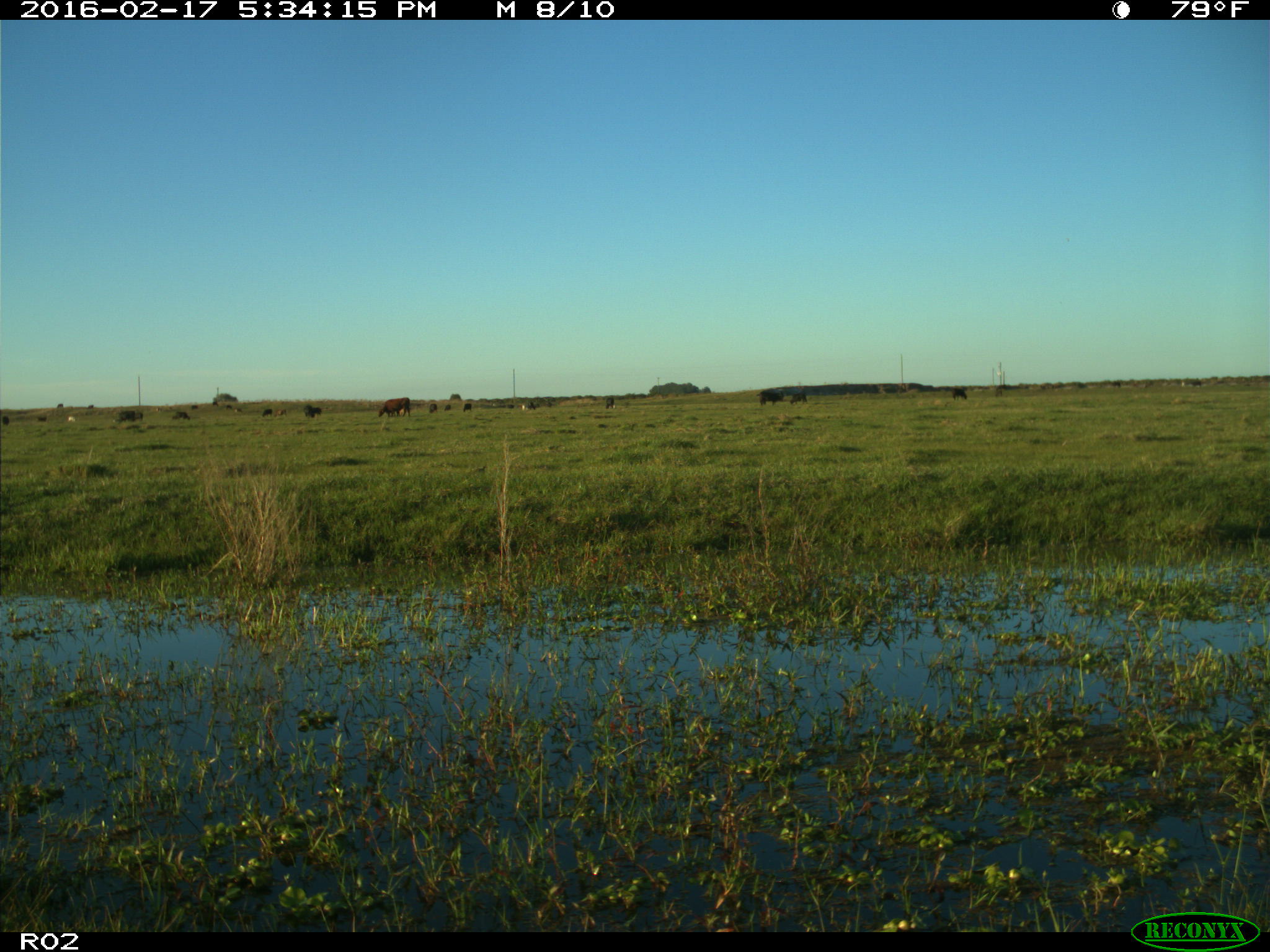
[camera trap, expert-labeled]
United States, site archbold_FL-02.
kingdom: Animalia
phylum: Chordata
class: Mammalia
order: Artiodactyla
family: Bovidae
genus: Bos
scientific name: Bos taurus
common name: domestic cow